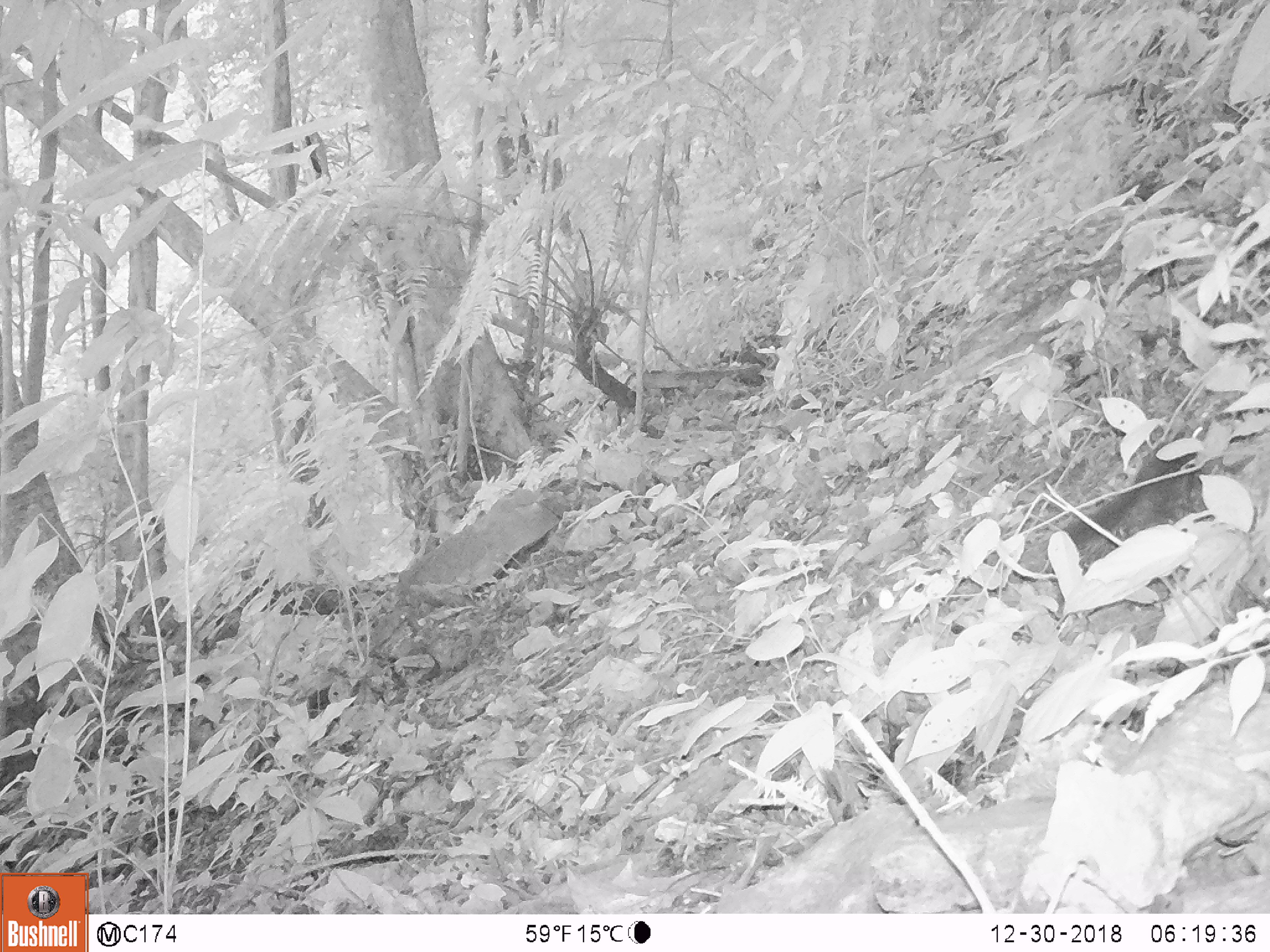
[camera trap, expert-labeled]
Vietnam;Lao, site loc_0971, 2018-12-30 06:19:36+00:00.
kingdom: Animalia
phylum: Chordata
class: Mammalia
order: Rodentia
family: Sciuridae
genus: Sciurus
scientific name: Sciurus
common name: squirrel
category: unidentified squirrel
Unidentified squirrel (squirrel) (Sciurus). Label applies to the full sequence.